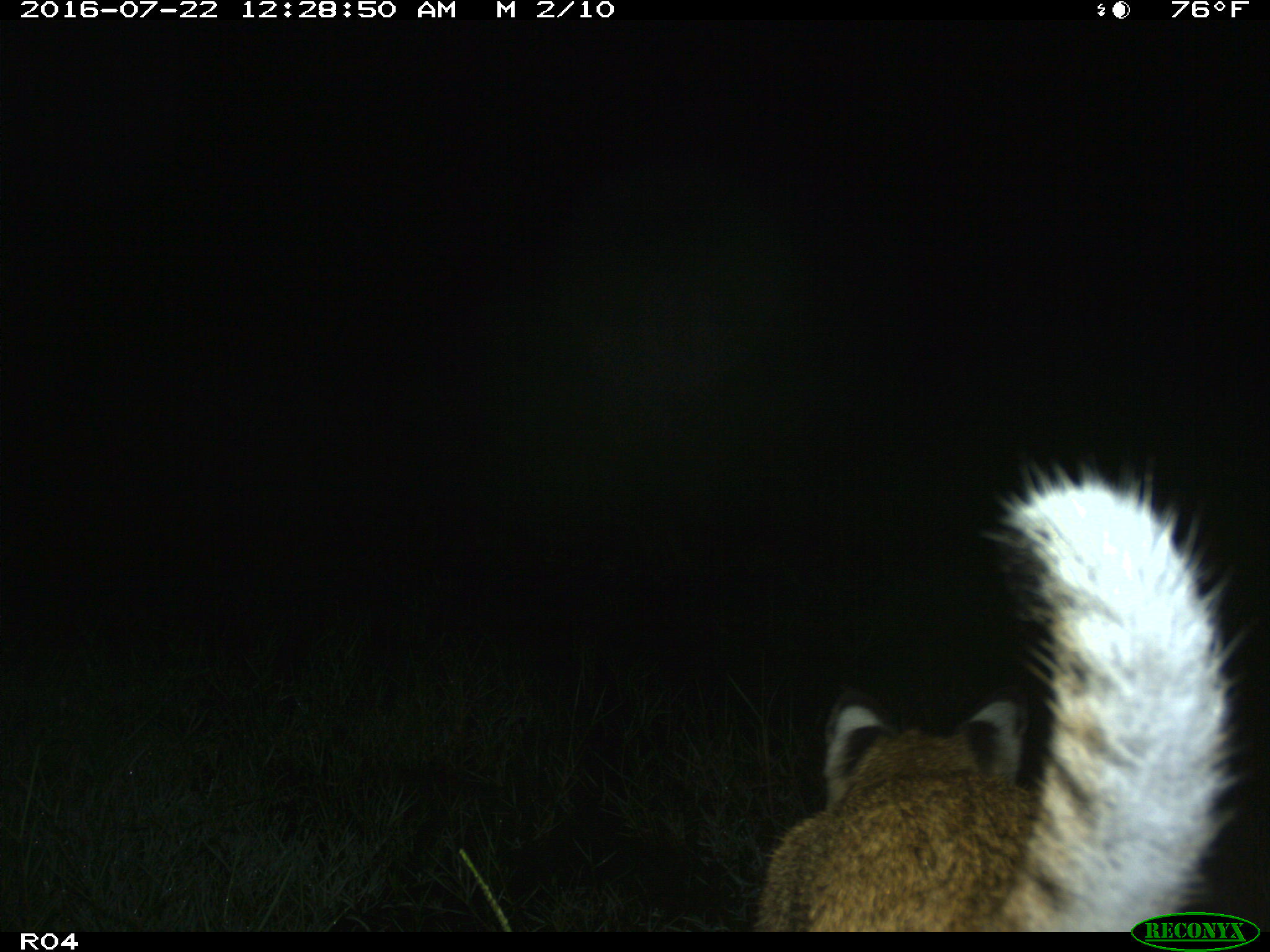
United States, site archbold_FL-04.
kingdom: Animalia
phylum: Chordata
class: Mammalia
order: Carnivora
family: Felidae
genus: Lynx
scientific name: Lynx rufus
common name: bobcat